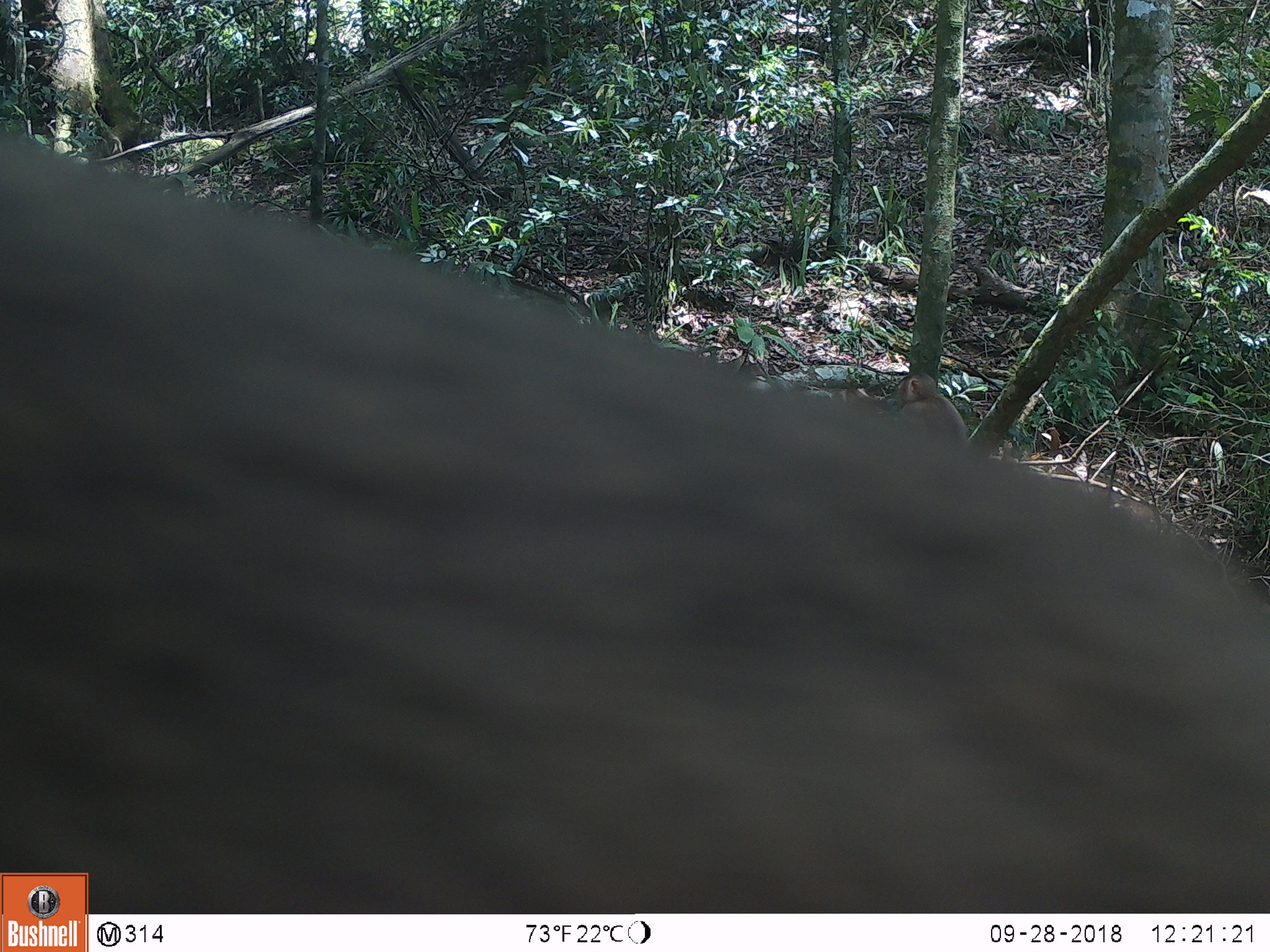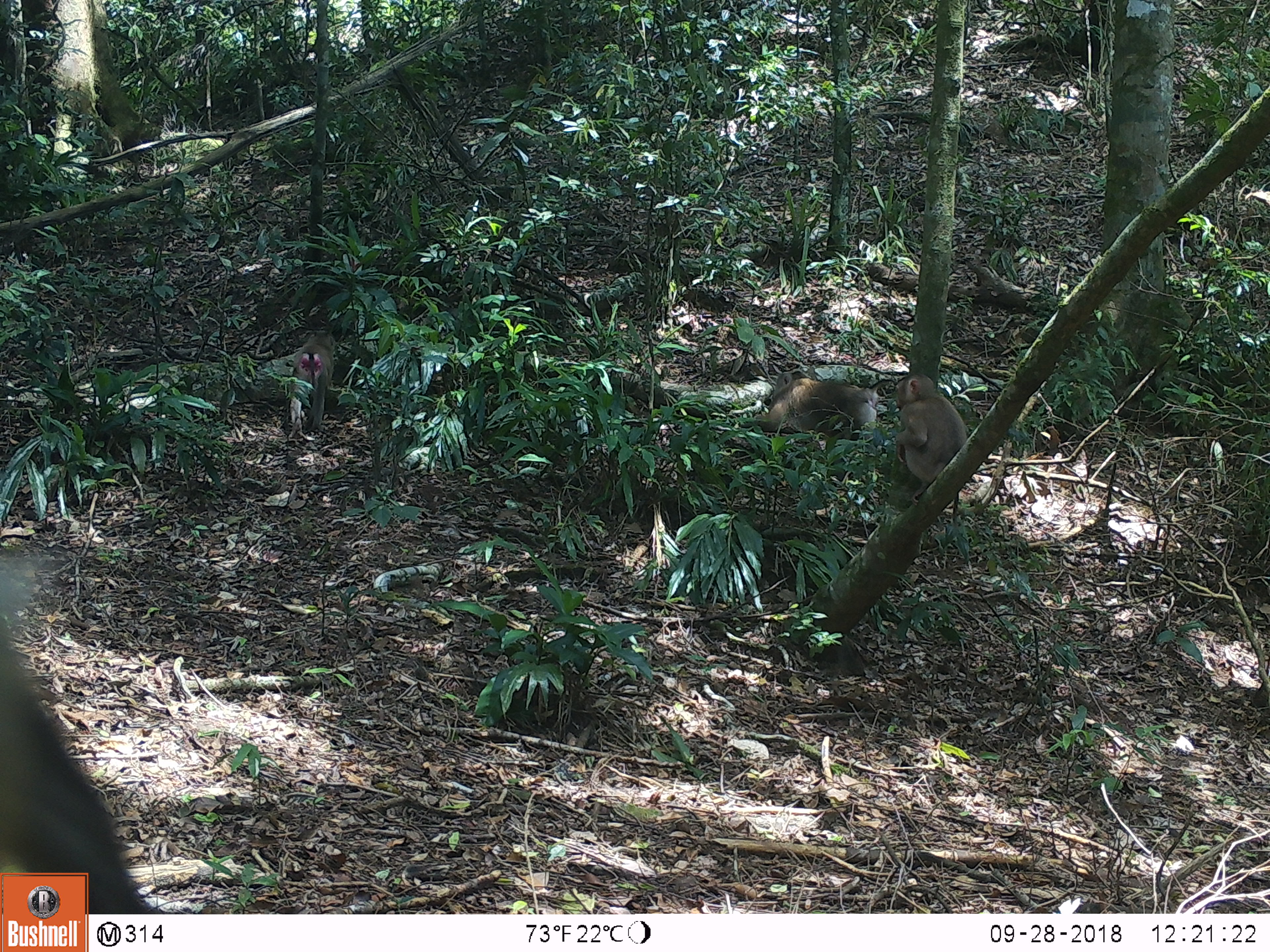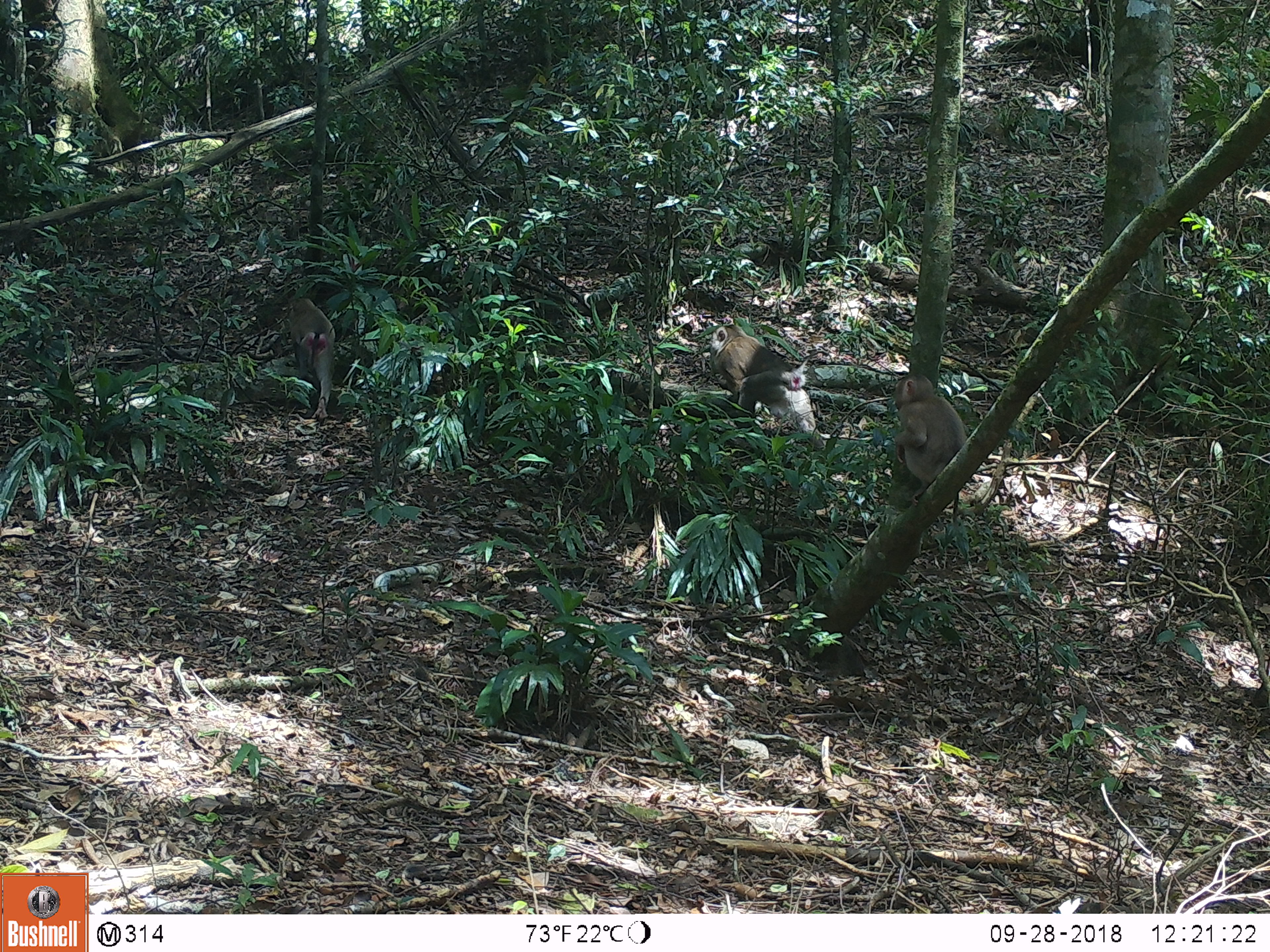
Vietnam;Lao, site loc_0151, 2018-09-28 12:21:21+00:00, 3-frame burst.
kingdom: Animalia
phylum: Chordata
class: Mammalia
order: Primates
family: Cercopithecidae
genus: Macaca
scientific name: Macaca nemestrina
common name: pig-tailed macaque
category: pig tailed macaque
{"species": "pig tailed macaque (pig-tailed macaque) (Macaca nemestrina)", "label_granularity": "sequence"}